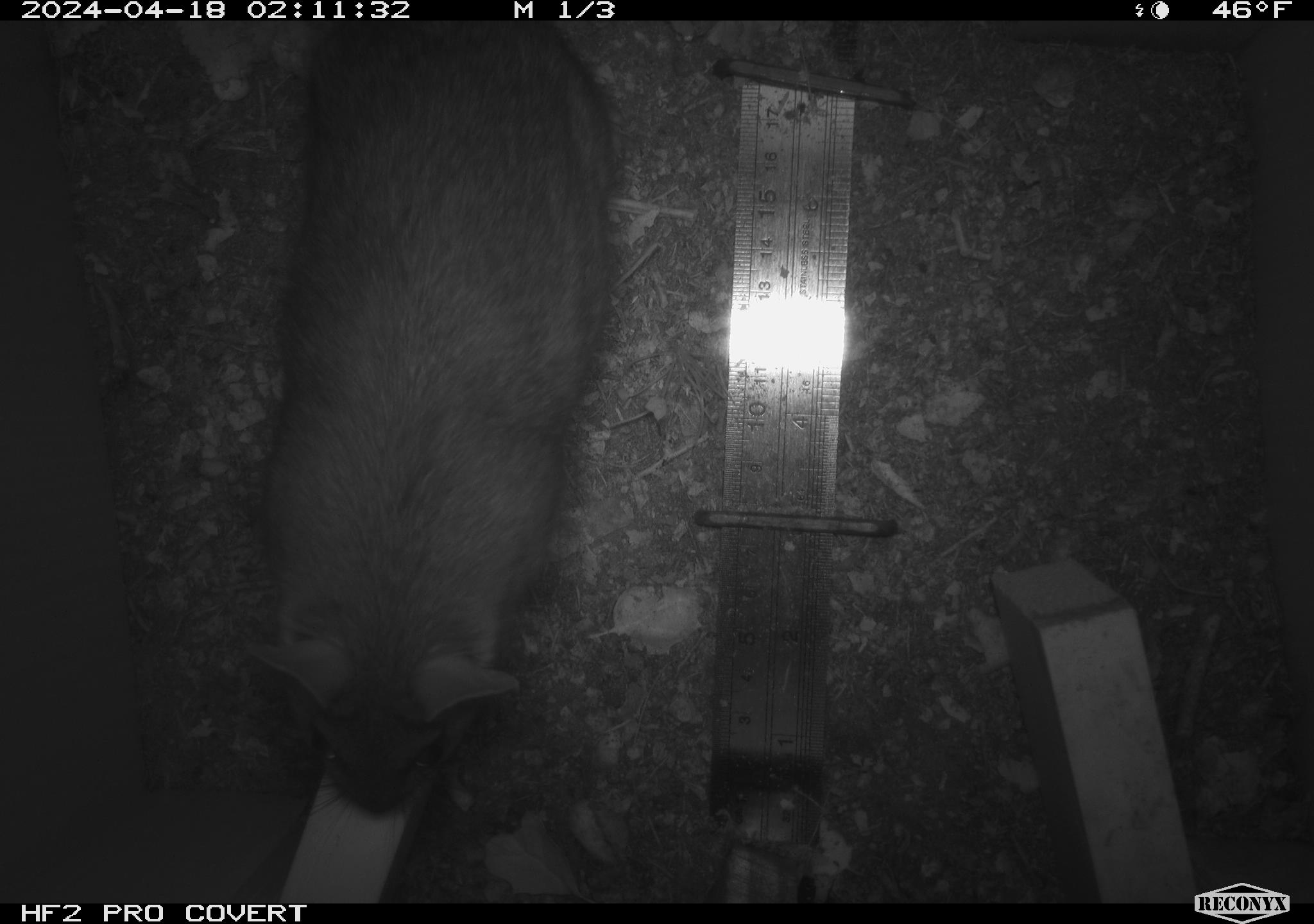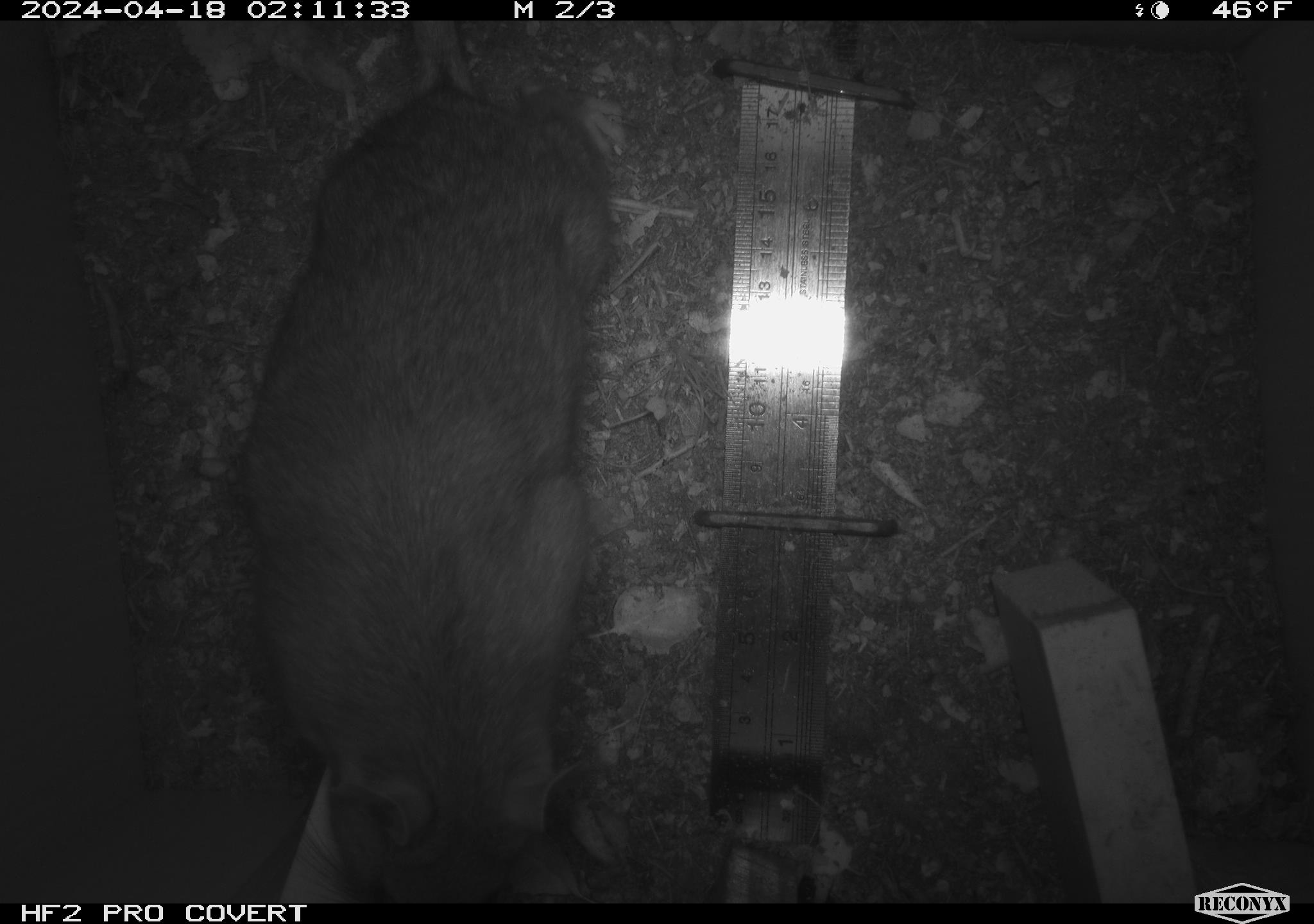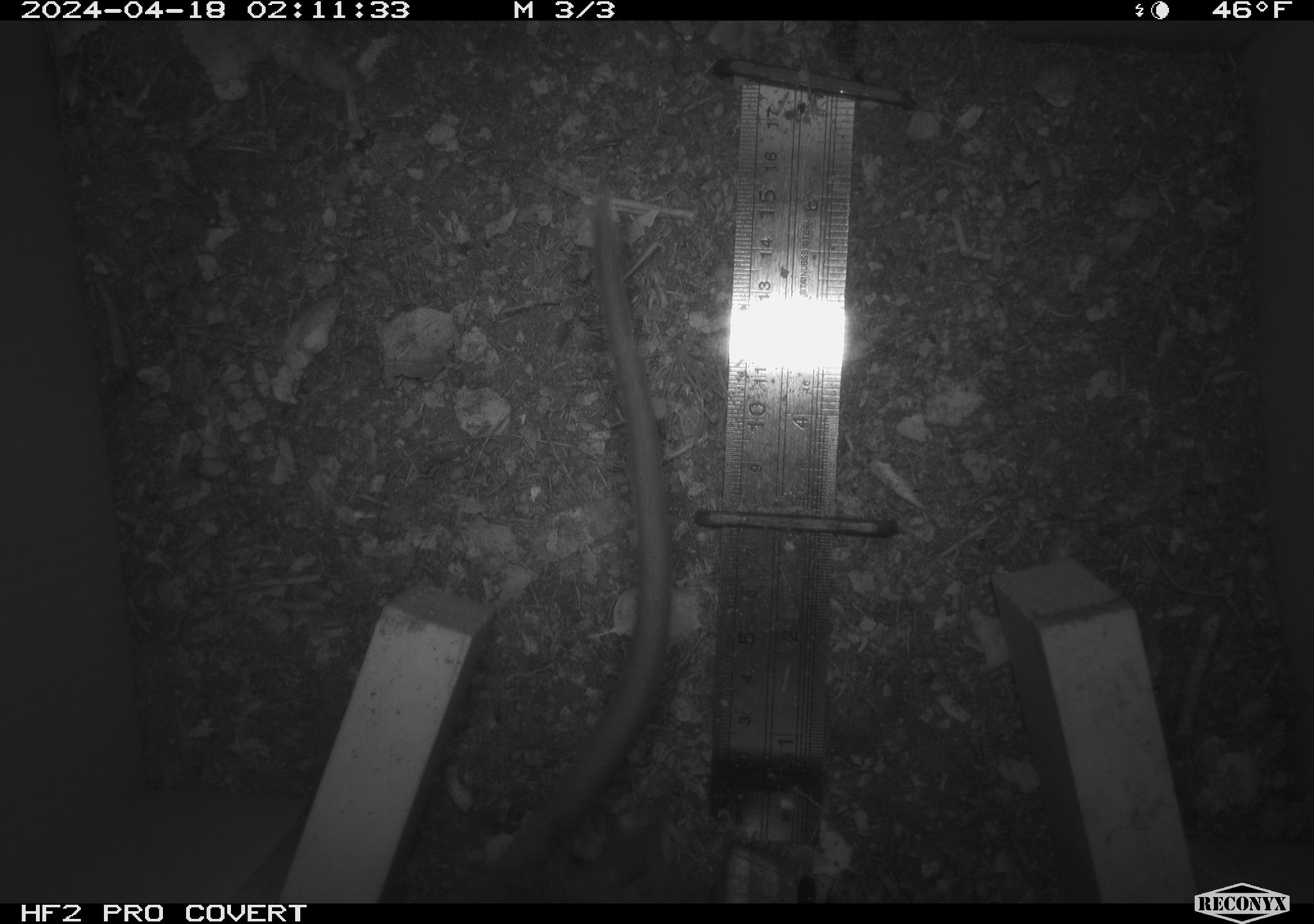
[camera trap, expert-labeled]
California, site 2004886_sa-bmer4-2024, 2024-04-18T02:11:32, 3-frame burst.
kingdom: Animalia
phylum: Chordata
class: Mammalia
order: Rodentia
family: Muridae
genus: Rattus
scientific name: Rattus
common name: rat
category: rattus species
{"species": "rattus species (rat) (Rattus)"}